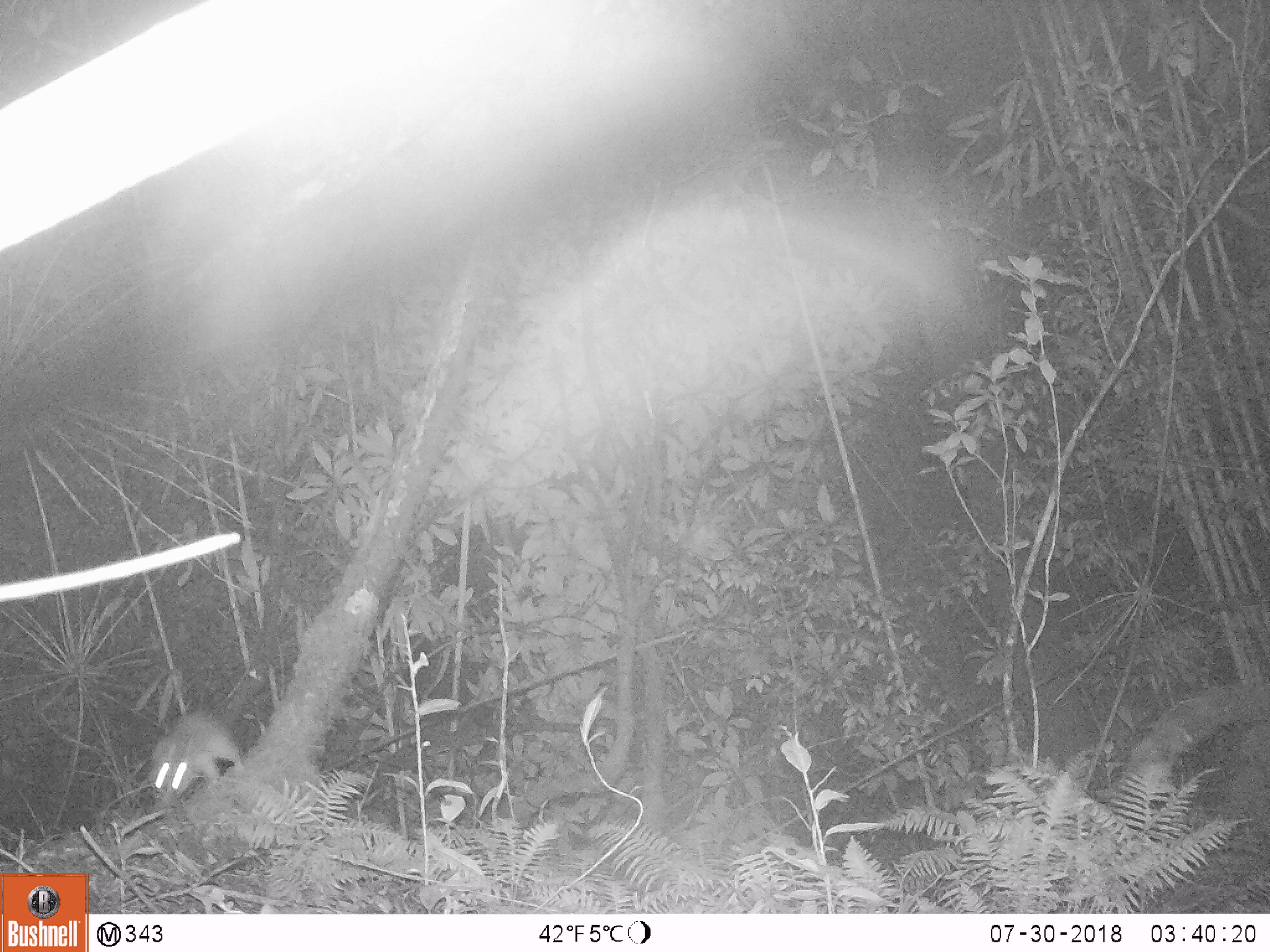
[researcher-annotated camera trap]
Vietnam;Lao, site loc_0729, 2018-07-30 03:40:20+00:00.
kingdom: Animalia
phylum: Chordata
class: Mammalia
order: Rodentia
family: Muridae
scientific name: Muridae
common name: old-world mice and rats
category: unidentified murid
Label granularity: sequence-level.